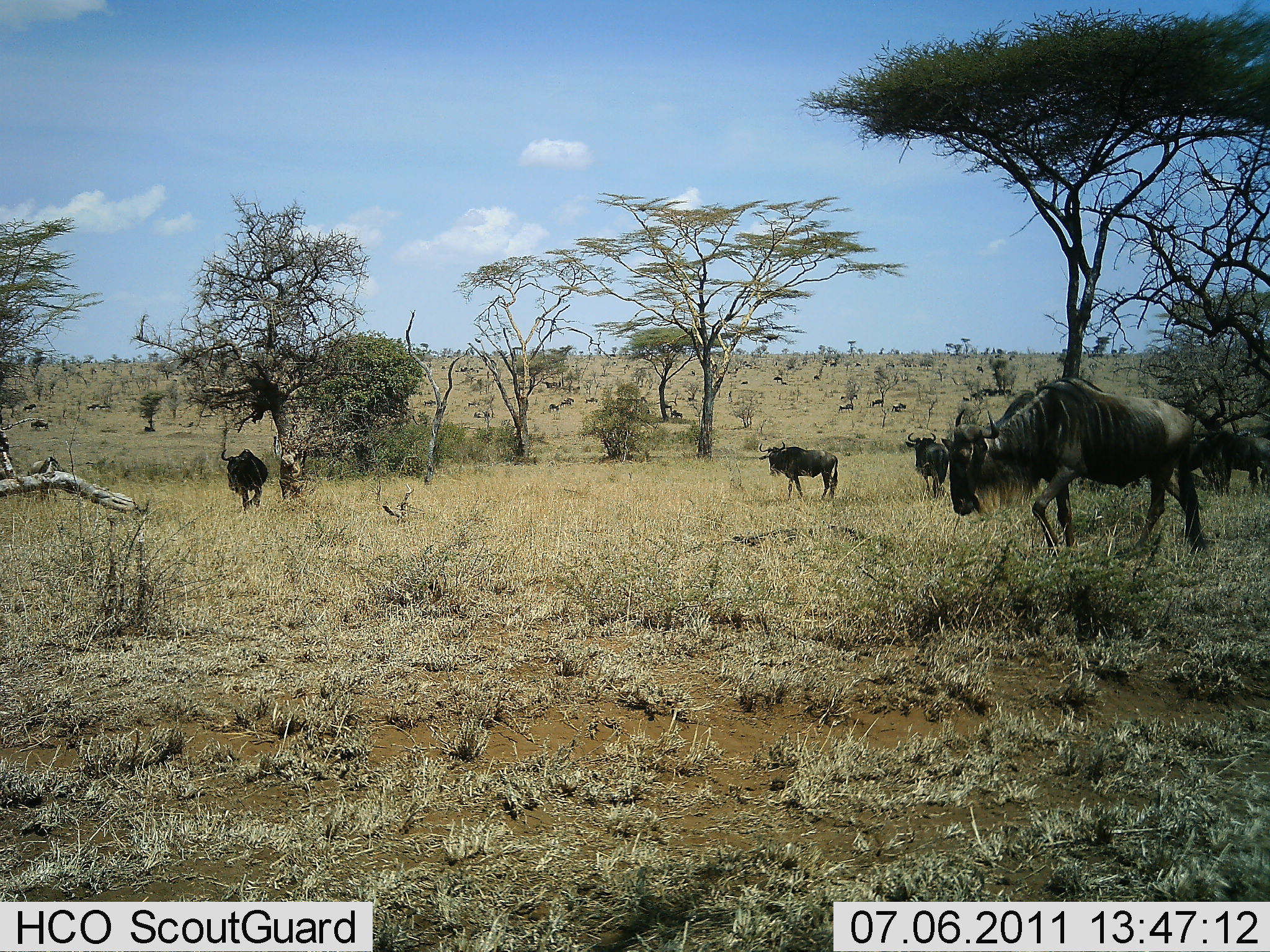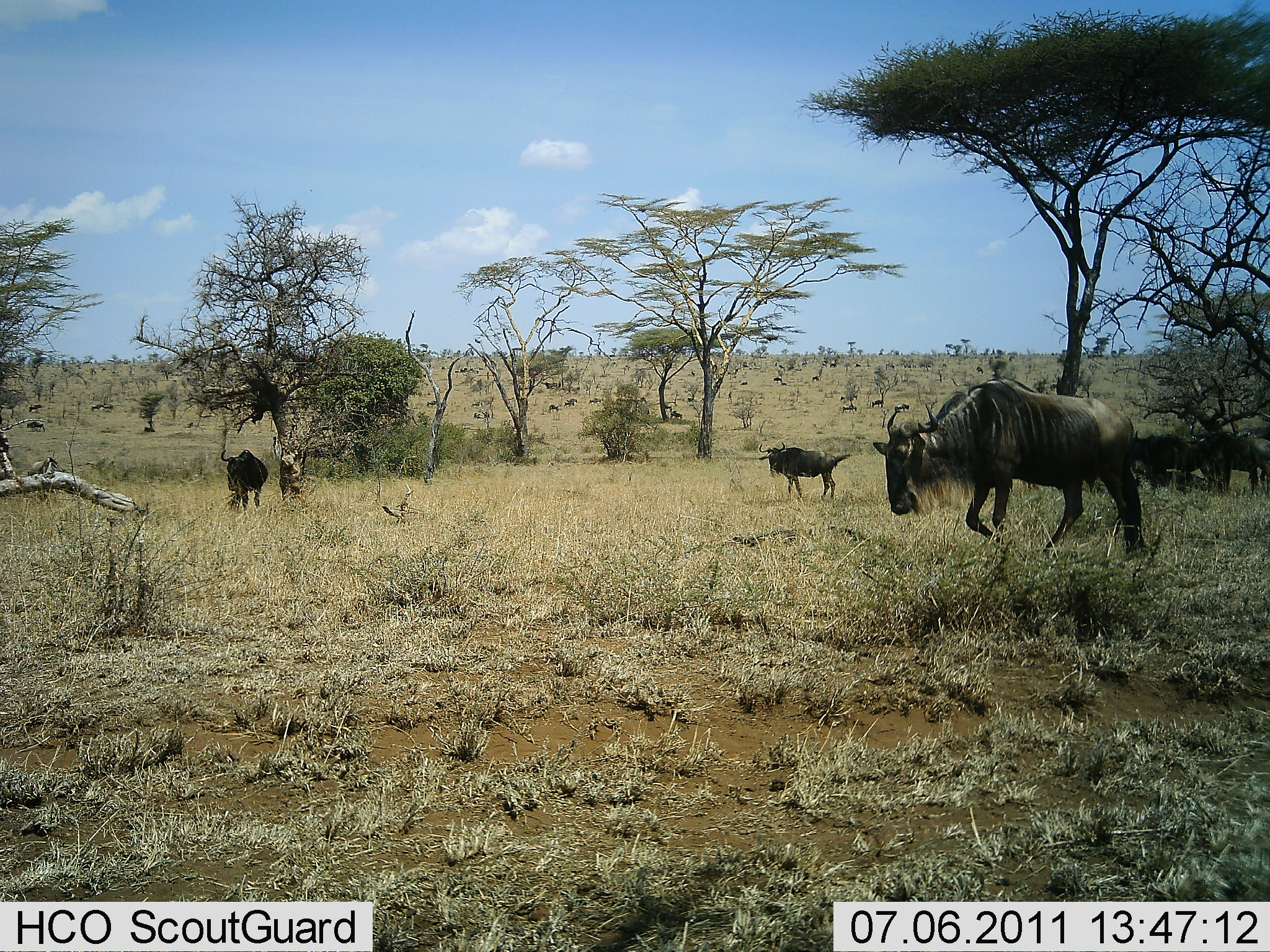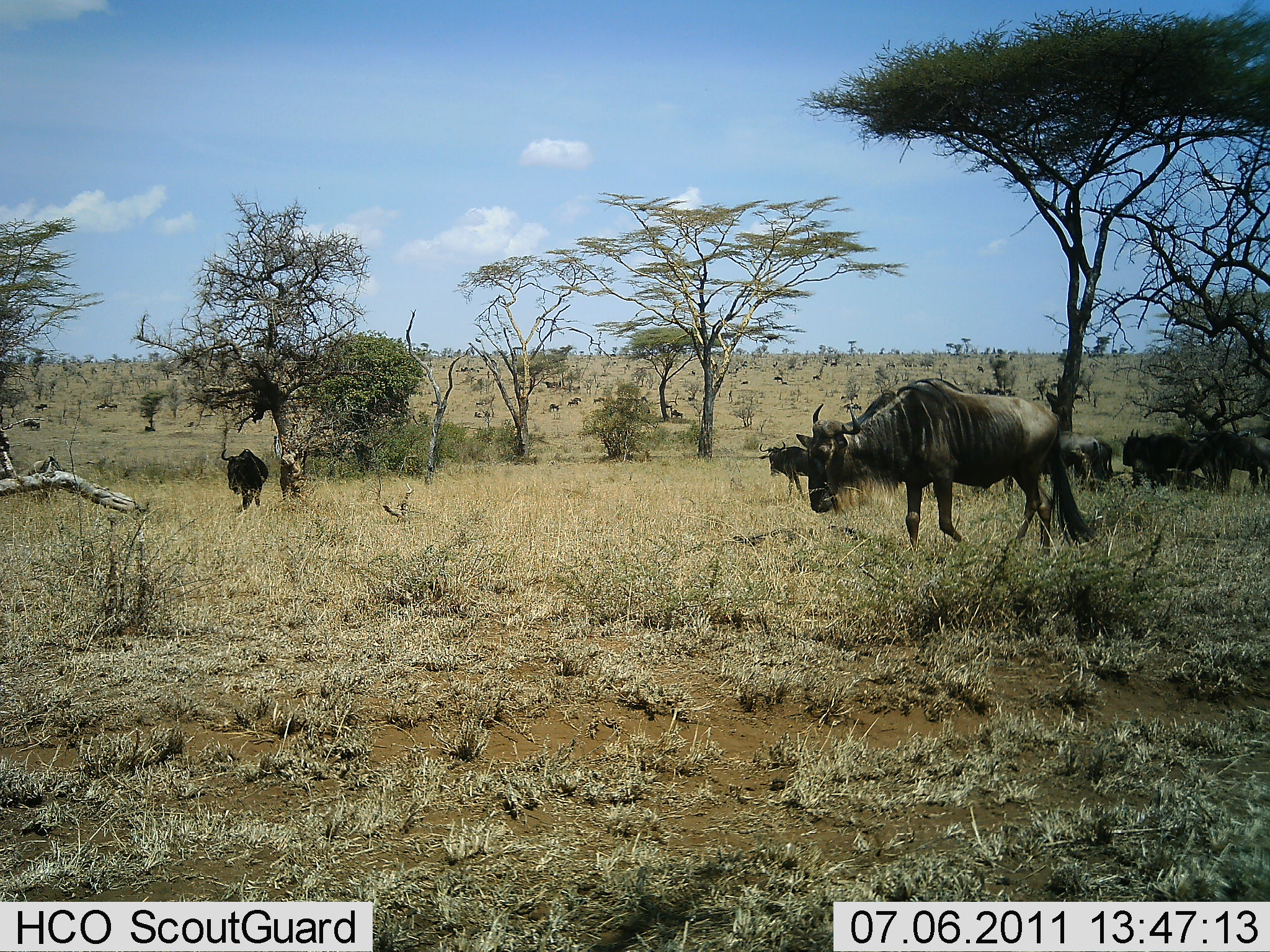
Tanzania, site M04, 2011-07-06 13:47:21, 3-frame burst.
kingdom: Animalia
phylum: Chordata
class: Mammalia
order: Artiodactyla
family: Bovidae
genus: Connochaetes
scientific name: Connochaetes taurinus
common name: blue wildebeest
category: wildebeest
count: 11-50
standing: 45%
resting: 9%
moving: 91%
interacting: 0%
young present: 0%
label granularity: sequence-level